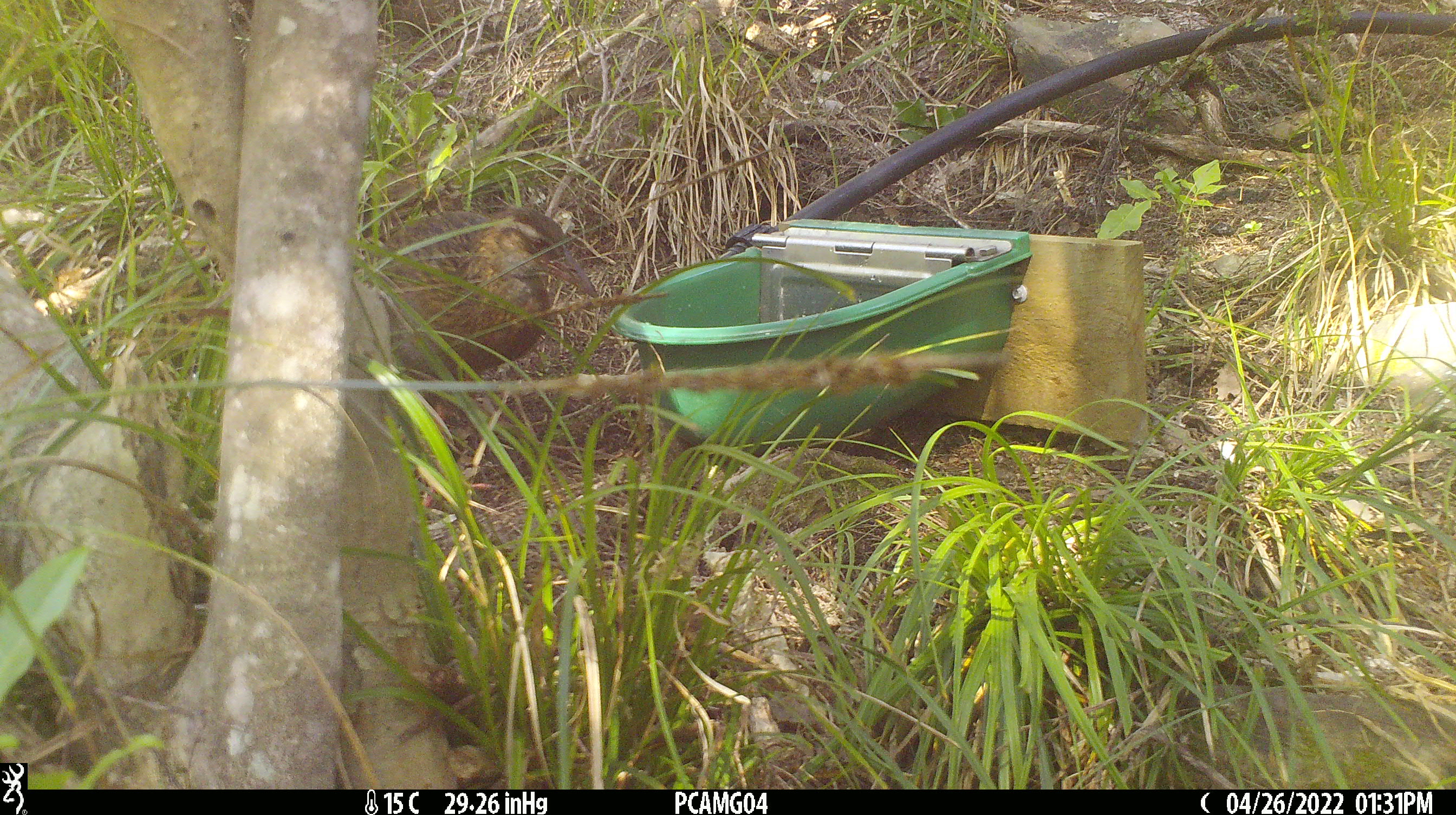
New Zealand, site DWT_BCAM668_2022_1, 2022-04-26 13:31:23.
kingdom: Animalia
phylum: Chordata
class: Aves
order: Gruiformes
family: Rallidae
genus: Gallirallus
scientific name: Gallirallus australis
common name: weka